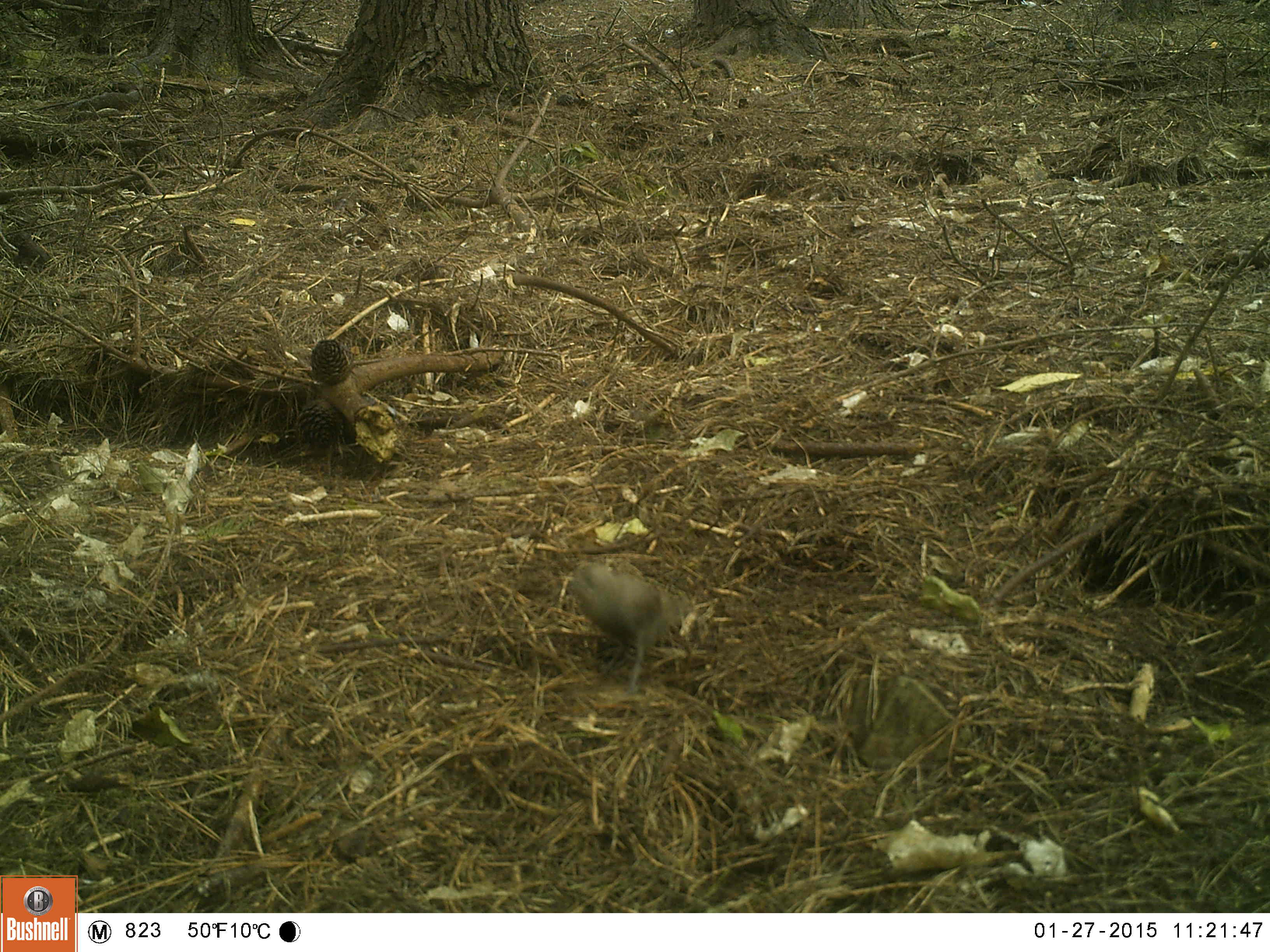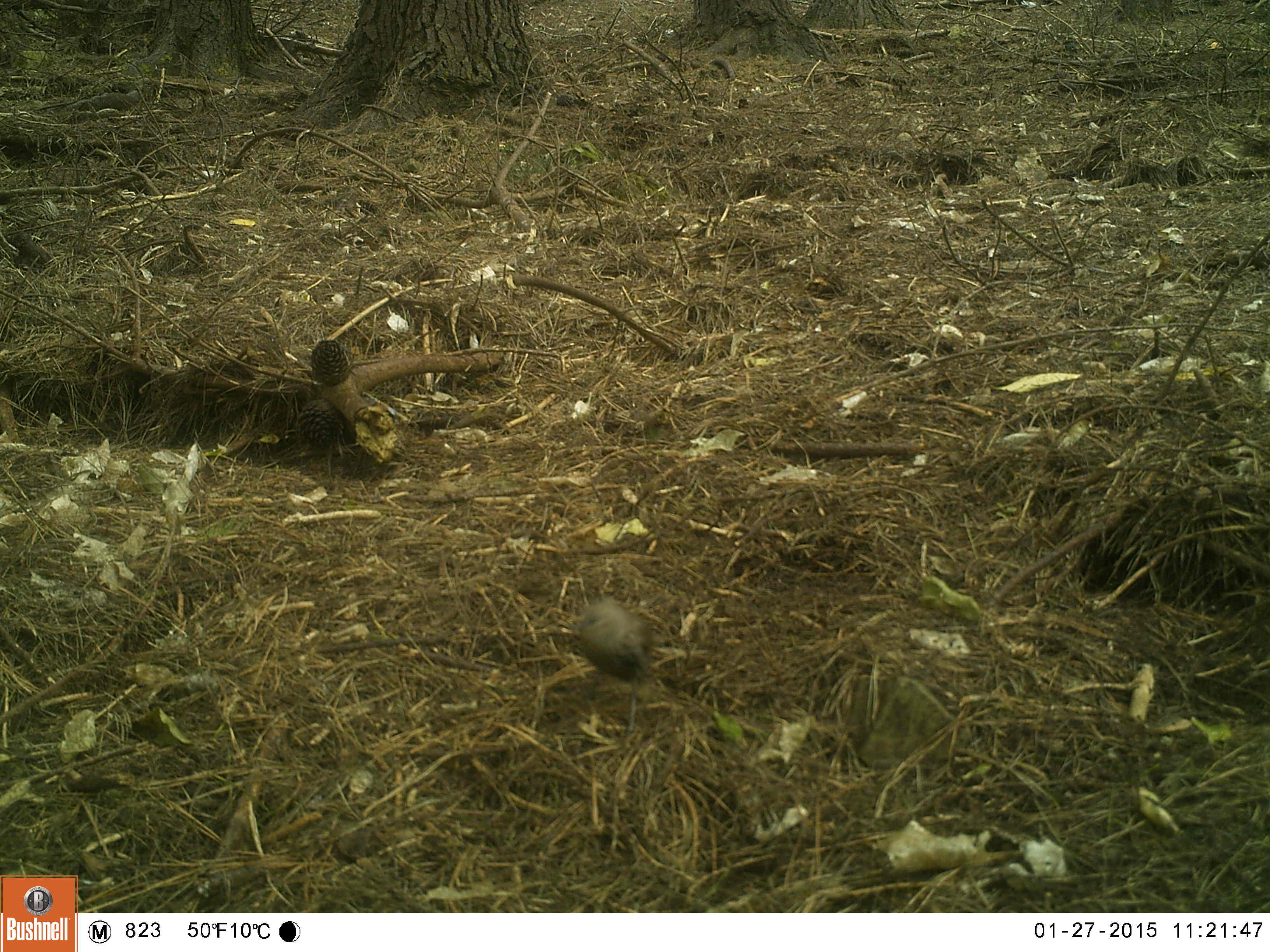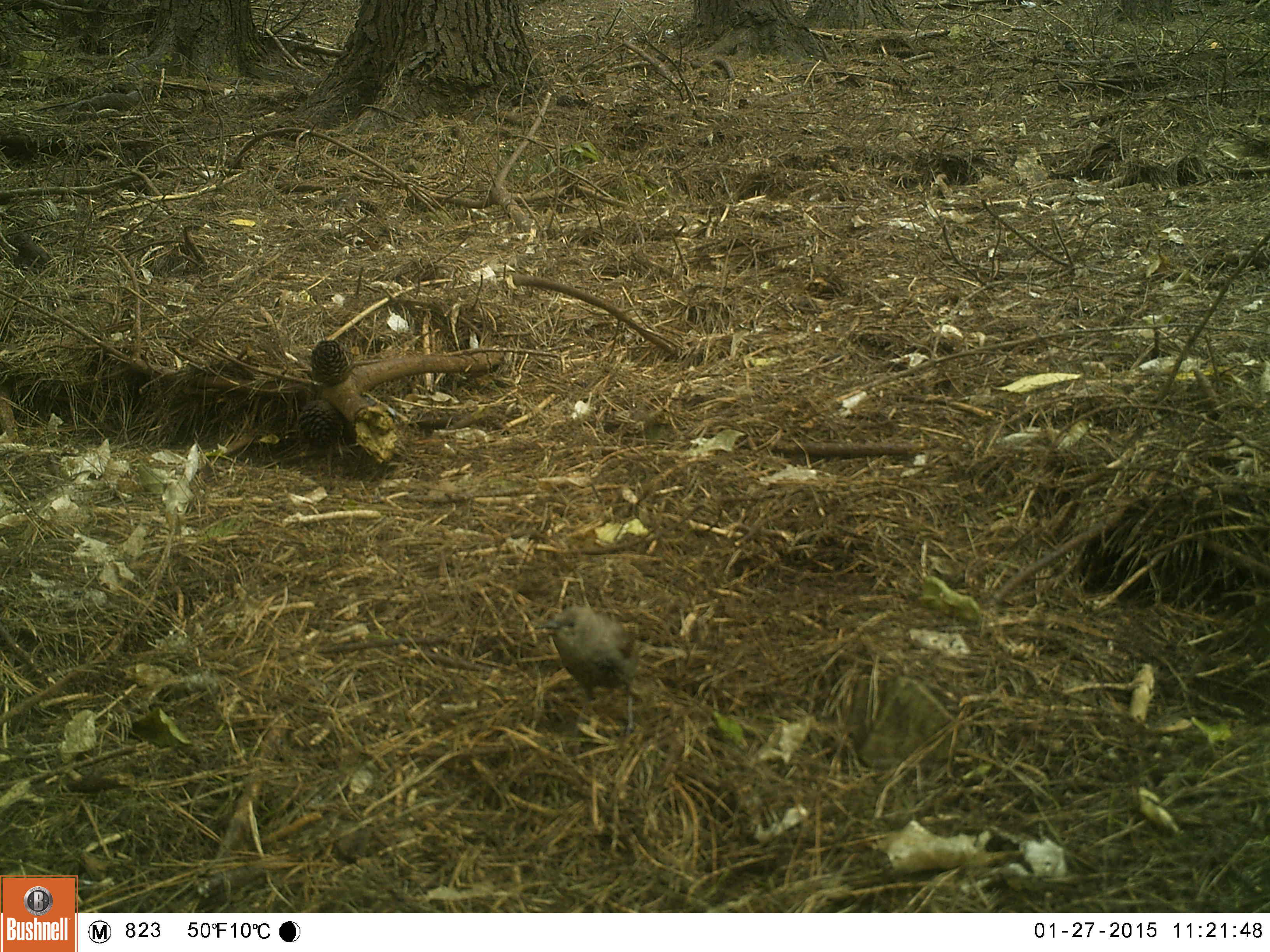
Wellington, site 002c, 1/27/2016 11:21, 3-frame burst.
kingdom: Animalia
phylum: Chordata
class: Aves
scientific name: Aves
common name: bird